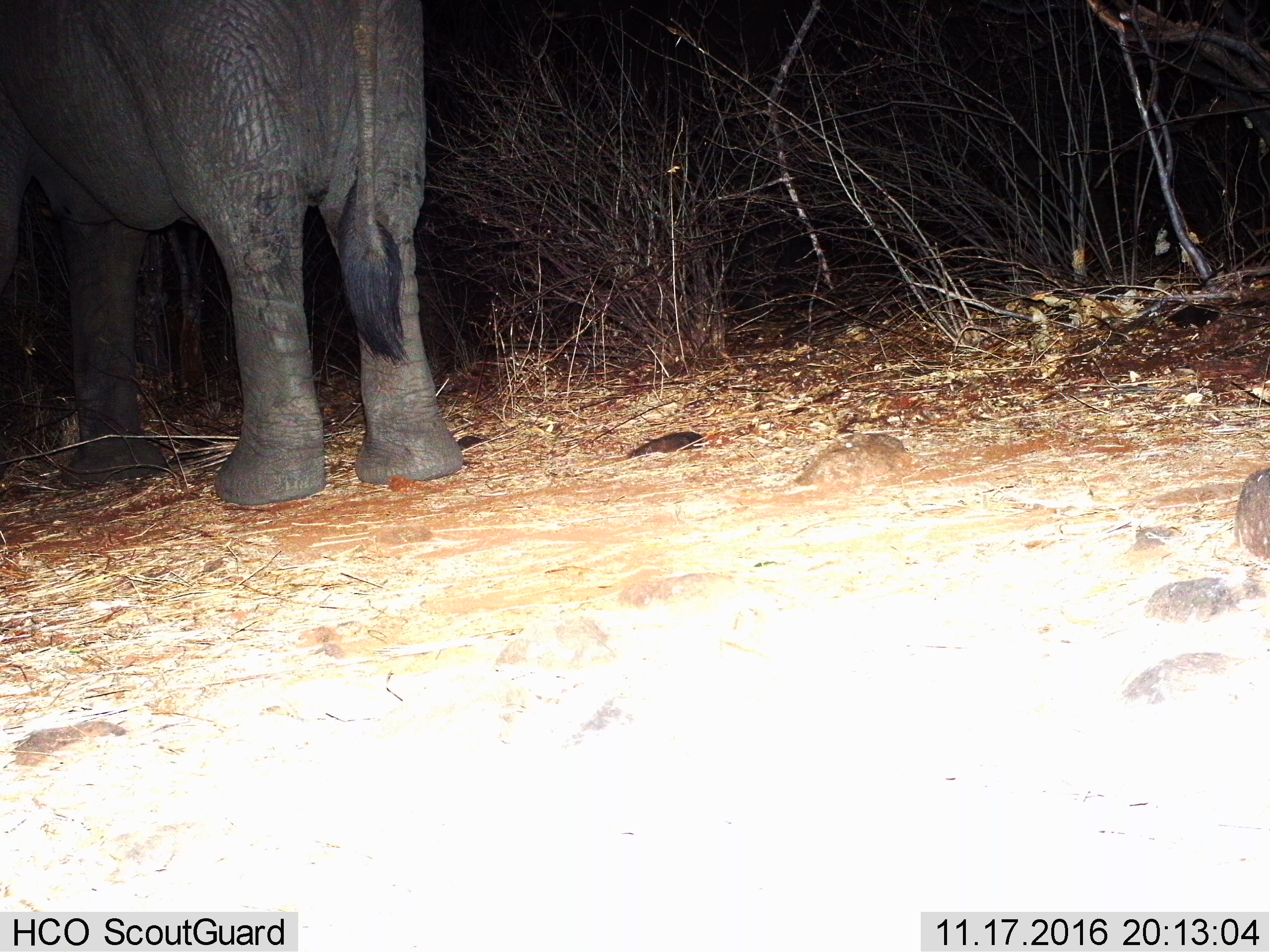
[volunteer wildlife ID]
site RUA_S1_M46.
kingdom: Animalia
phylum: Chordata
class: Mammalia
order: Proboscidea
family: Elephantidae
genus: Loxodonta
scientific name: Loxodonta africana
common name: african bush elephant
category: elephant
Elephant (african bush elephant) (Loxodonta africana), count 1. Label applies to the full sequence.